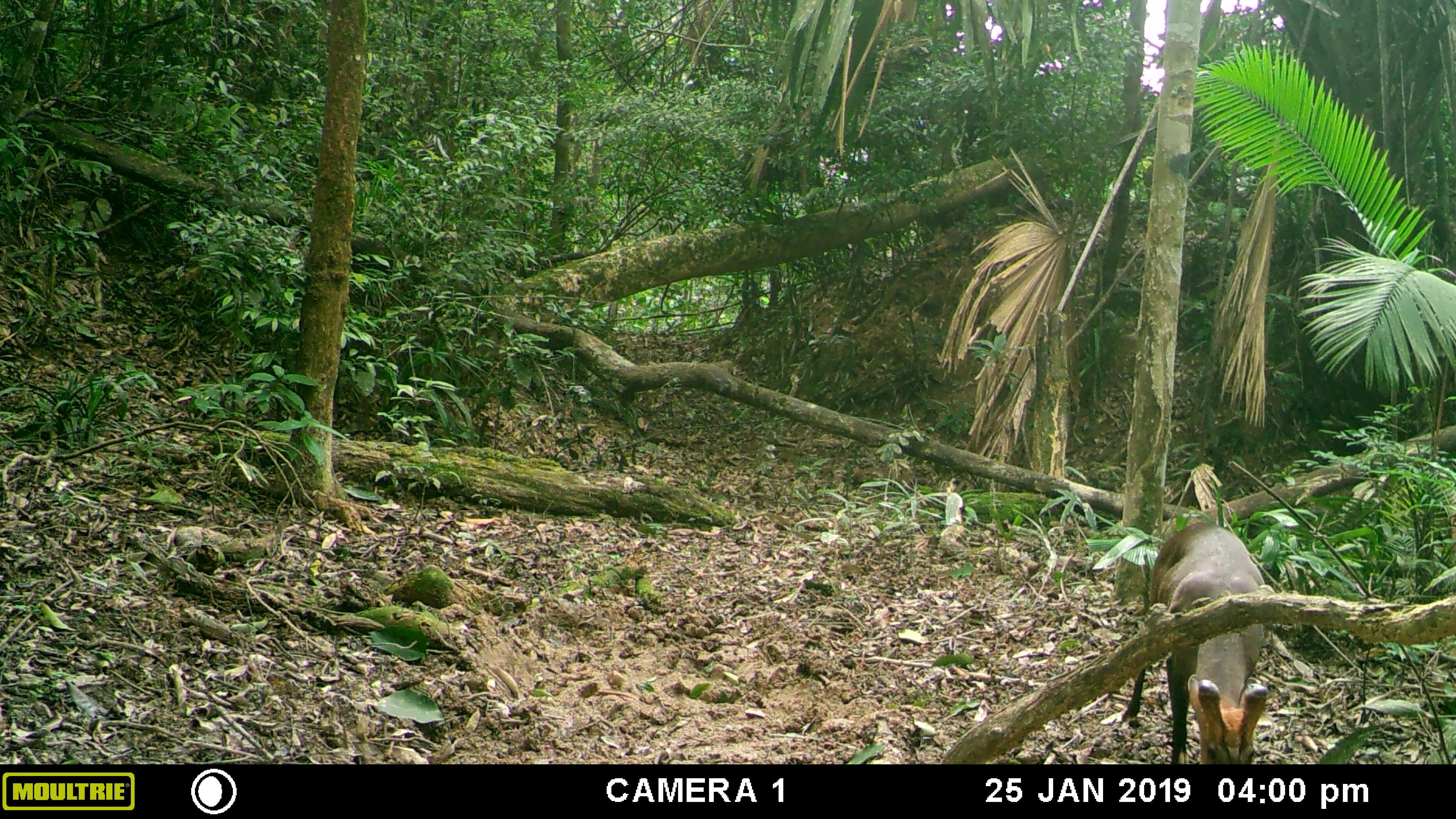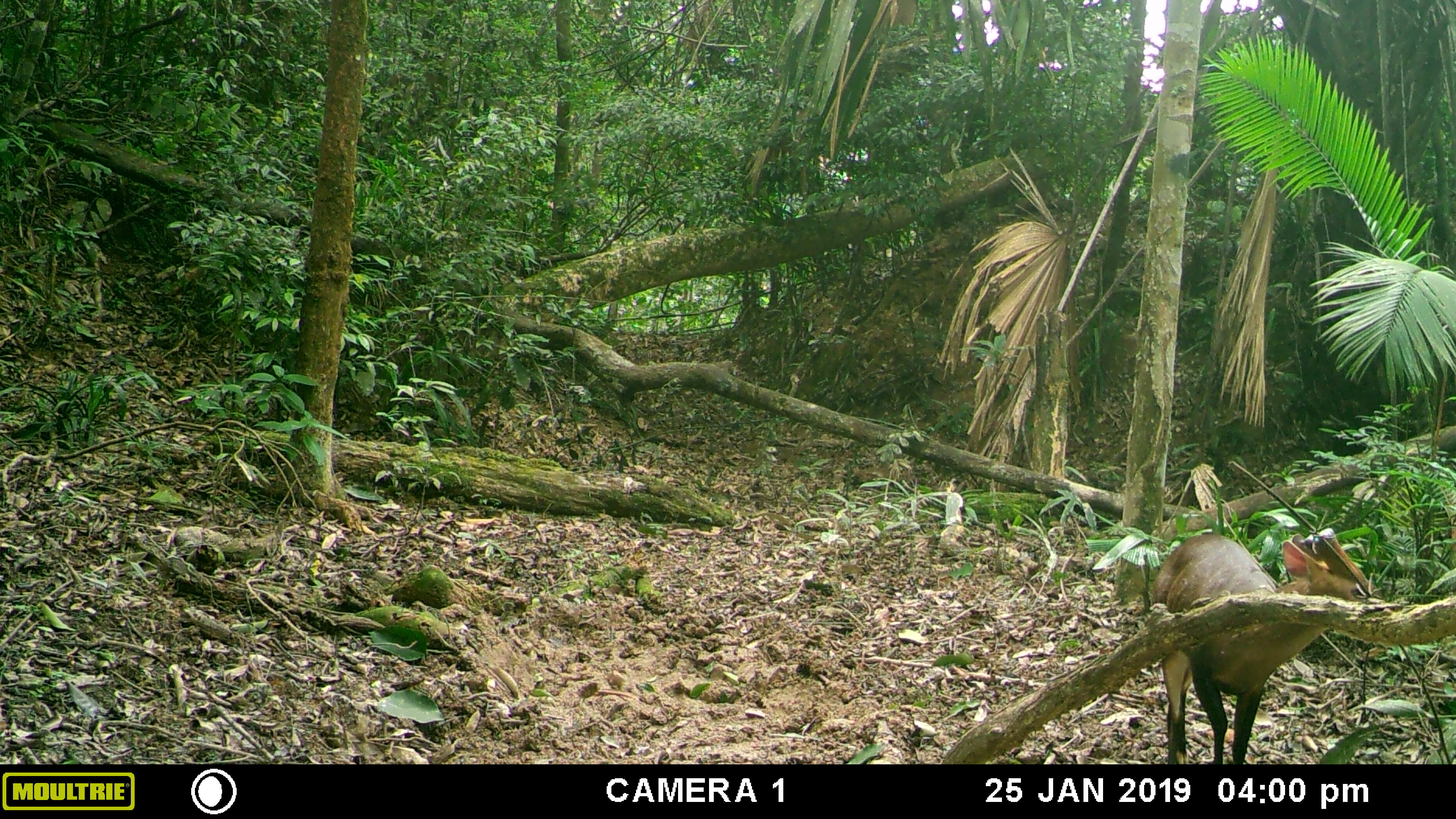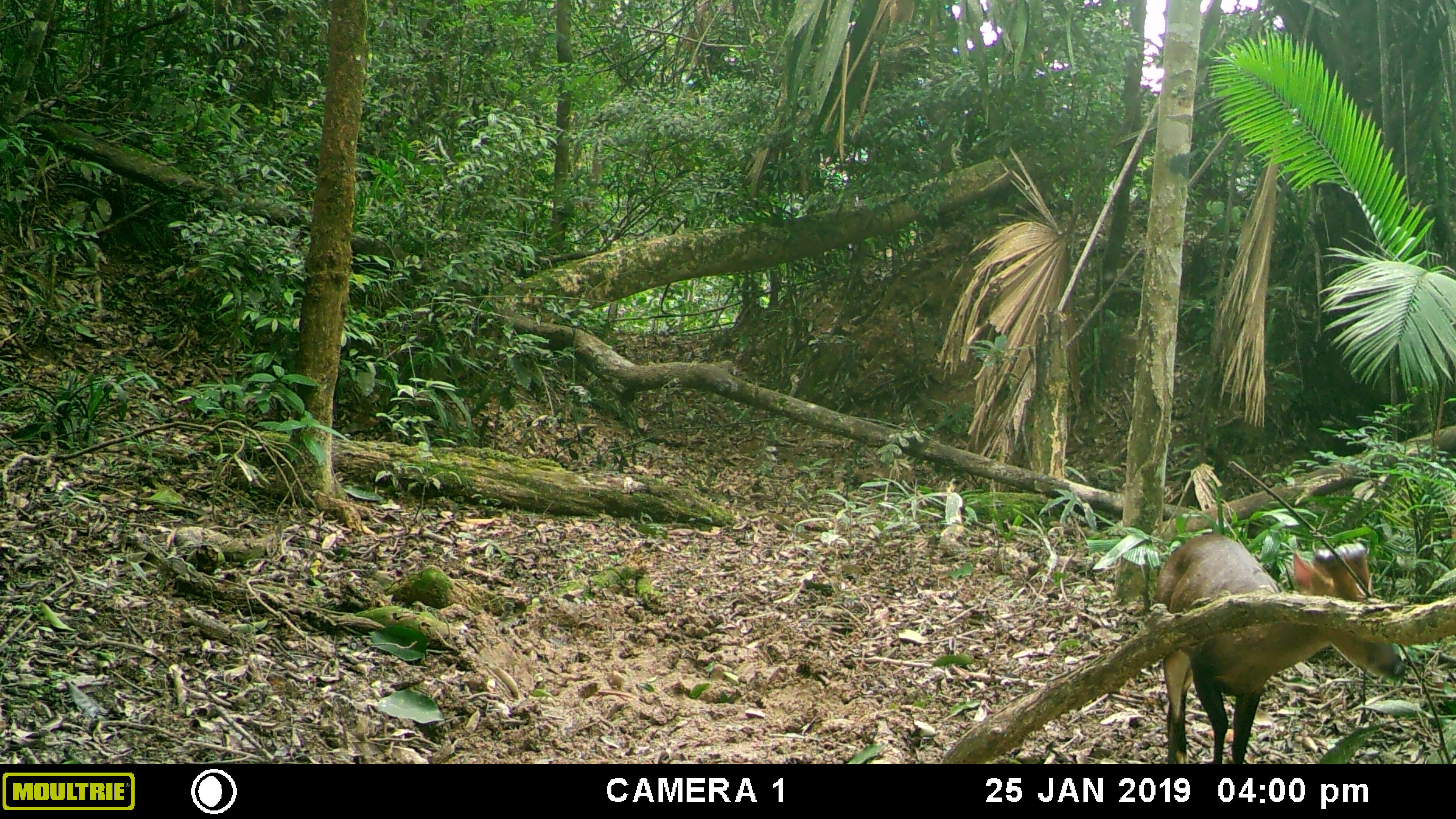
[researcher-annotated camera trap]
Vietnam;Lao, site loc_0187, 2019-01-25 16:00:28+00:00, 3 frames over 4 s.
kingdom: Animalia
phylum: Chordata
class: Mammalia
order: Artiodactyla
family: Cervidae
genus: Muntiacus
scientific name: Muntiacus vuquangensis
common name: large-antlered muntjac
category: large antlered muntjac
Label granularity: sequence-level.